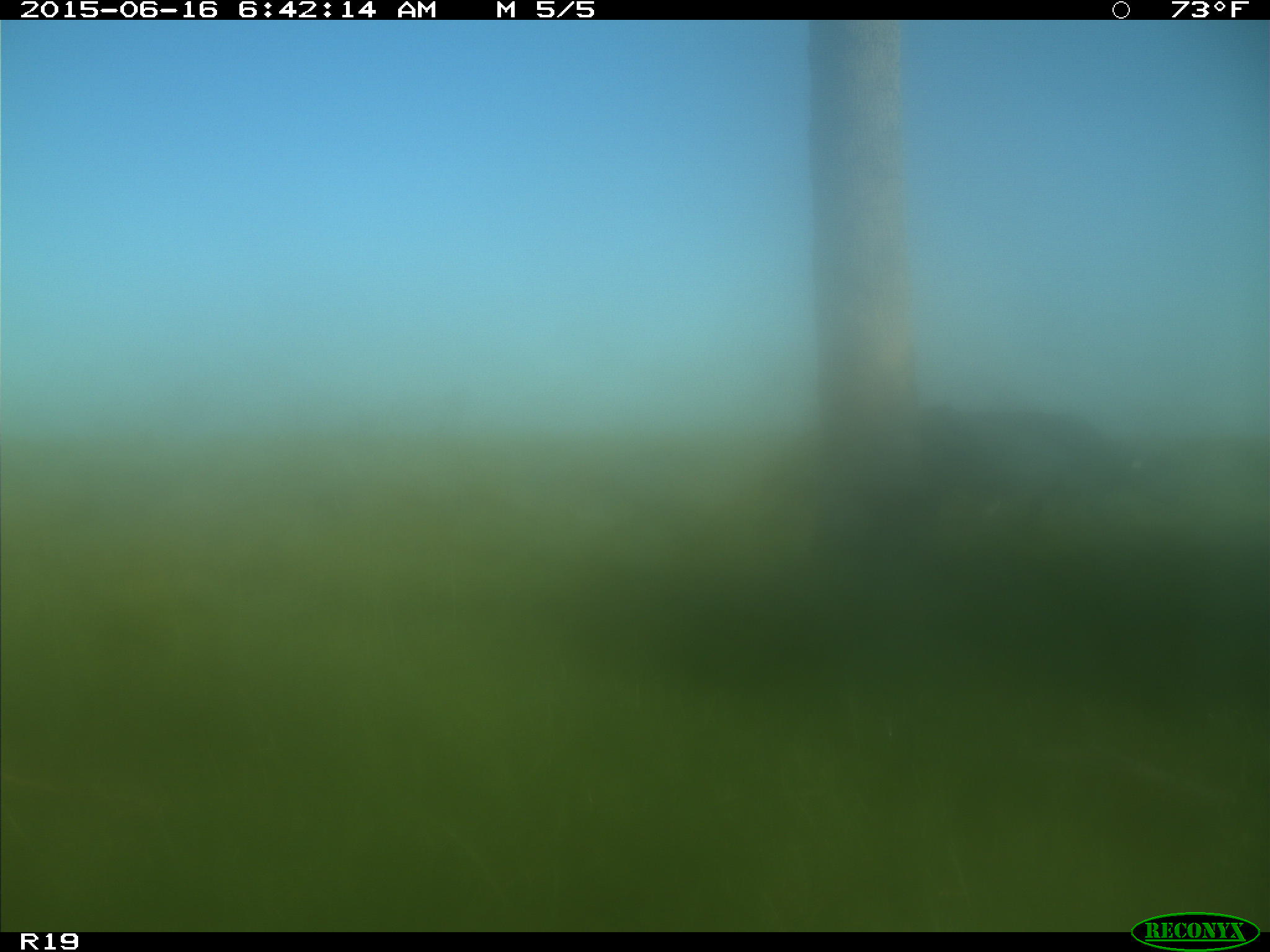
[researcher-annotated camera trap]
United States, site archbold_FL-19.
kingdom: Animalia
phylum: Chordata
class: Mammalia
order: Artiodactyla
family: Bovidae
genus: Bos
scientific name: Bos taurus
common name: domestic cow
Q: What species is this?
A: Bos taurus (domestic cow).